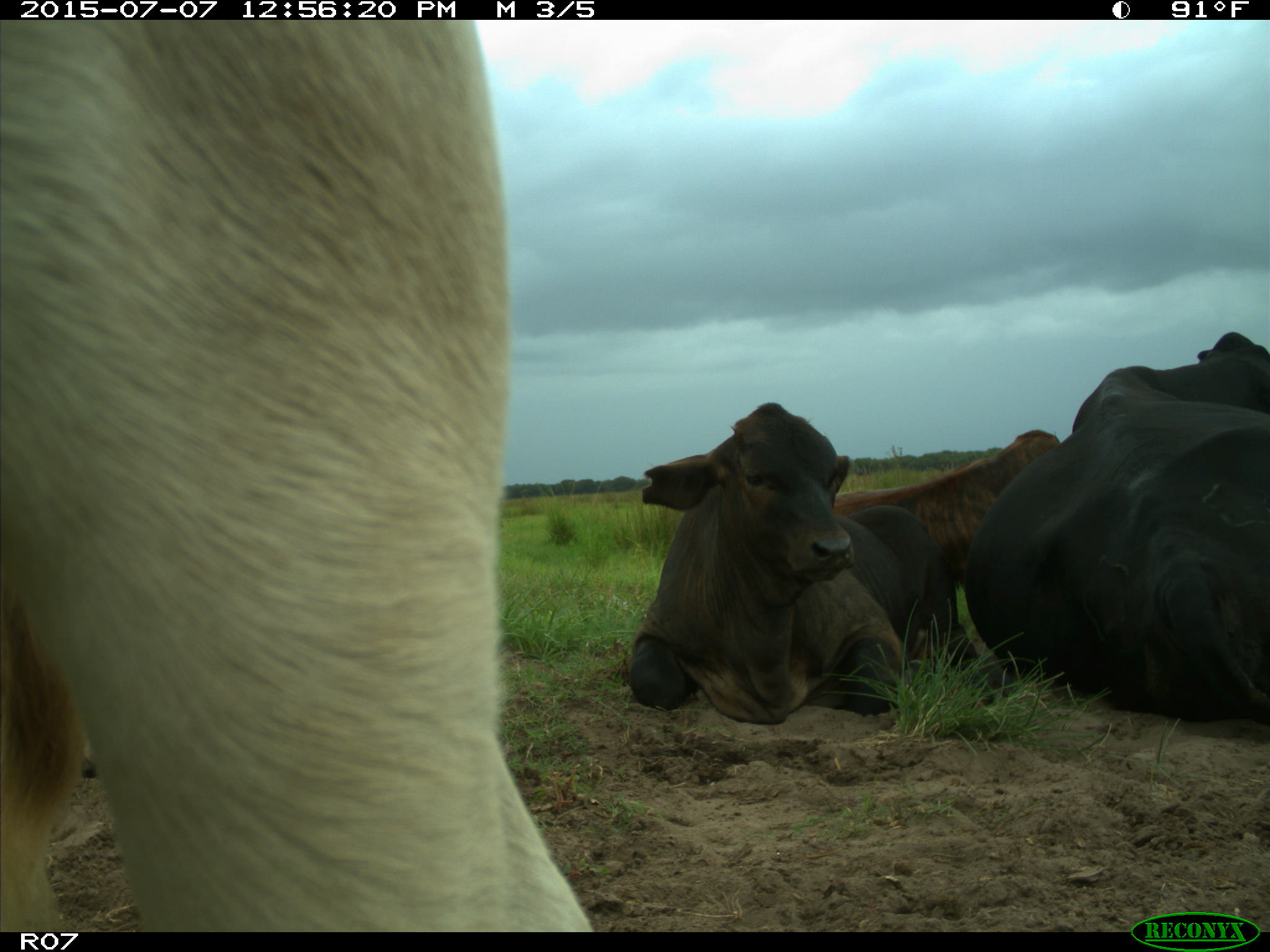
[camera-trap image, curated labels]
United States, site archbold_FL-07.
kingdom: Animalia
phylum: Chordata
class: Mammalia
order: Artiodactyla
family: Bovidae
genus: Bos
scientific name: Bos taurus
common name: domestic cow